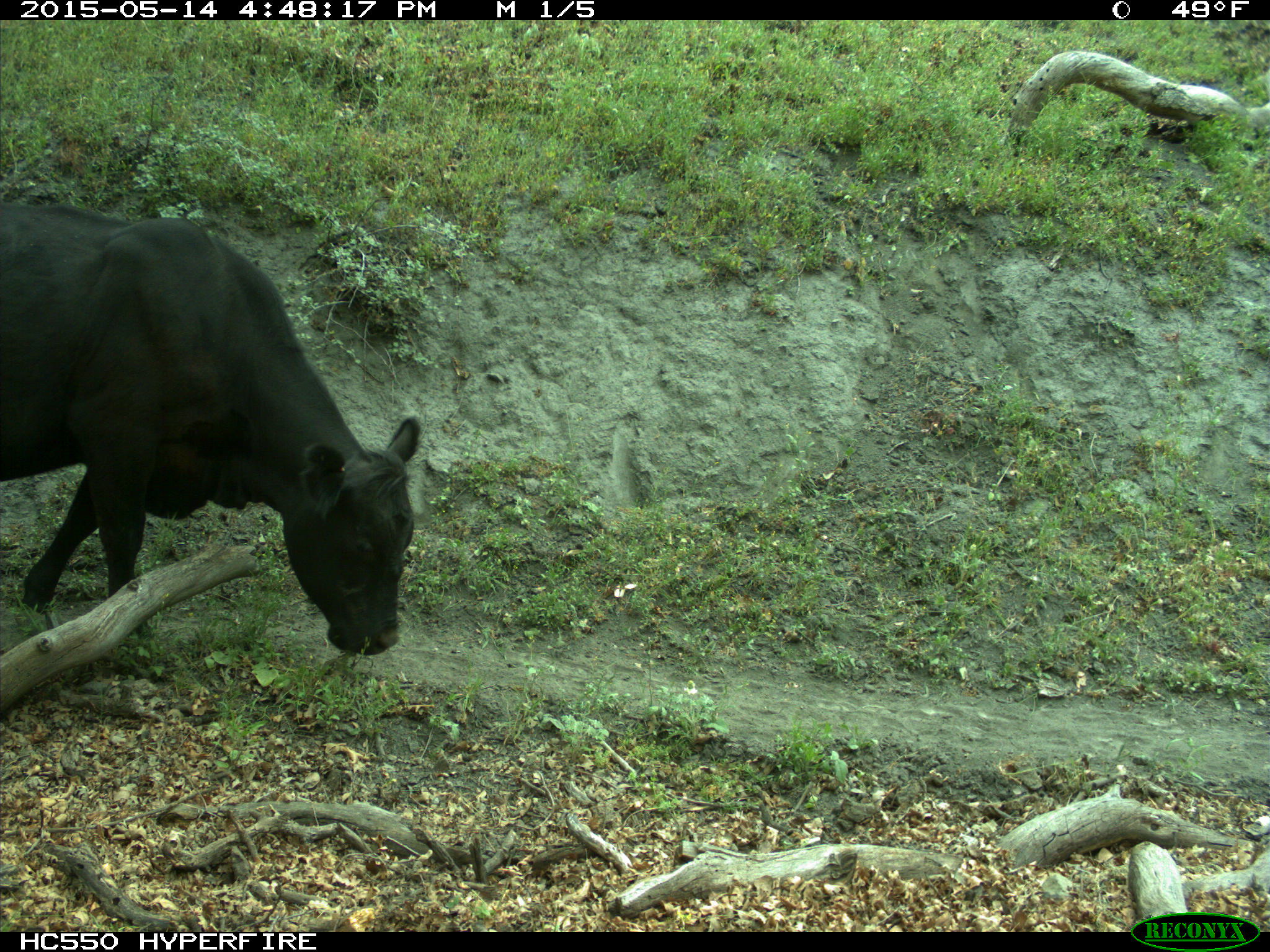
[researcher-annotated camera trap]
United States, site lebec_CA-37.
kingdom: Animalia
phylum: Chordata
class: Mammalia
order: Artiodactyla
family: Bovidae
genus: Bos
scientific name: Bos taurus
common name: domestic cow